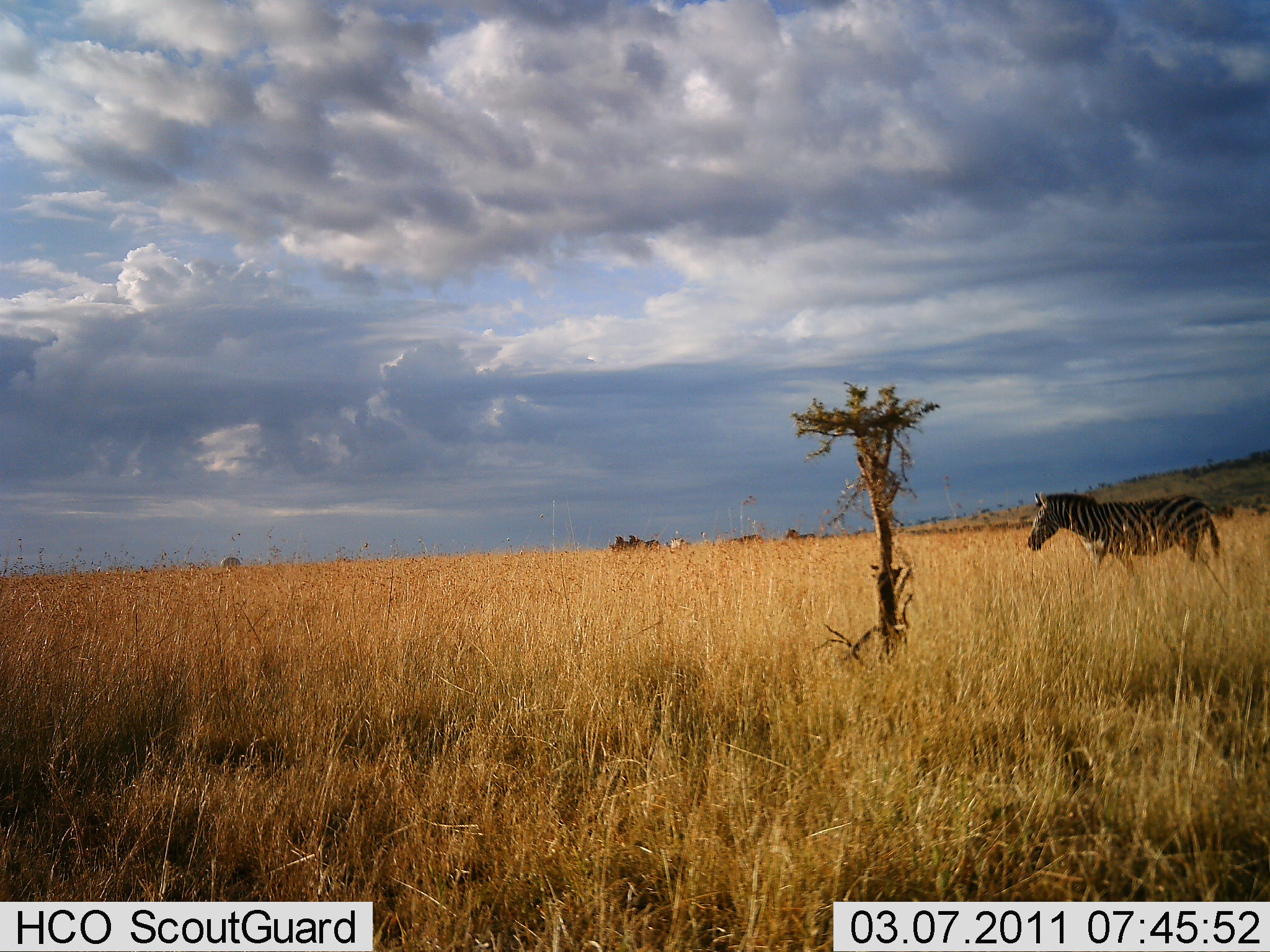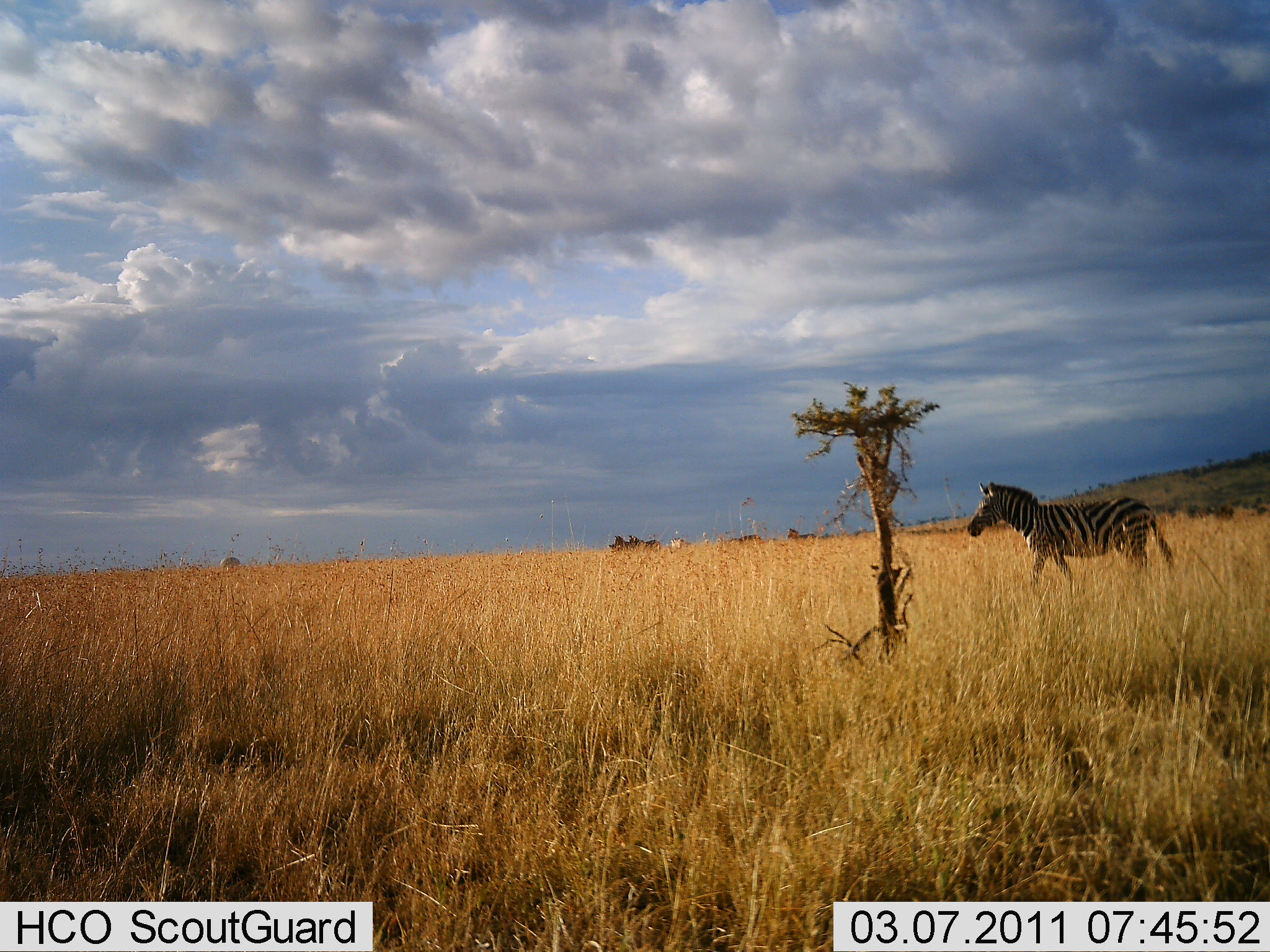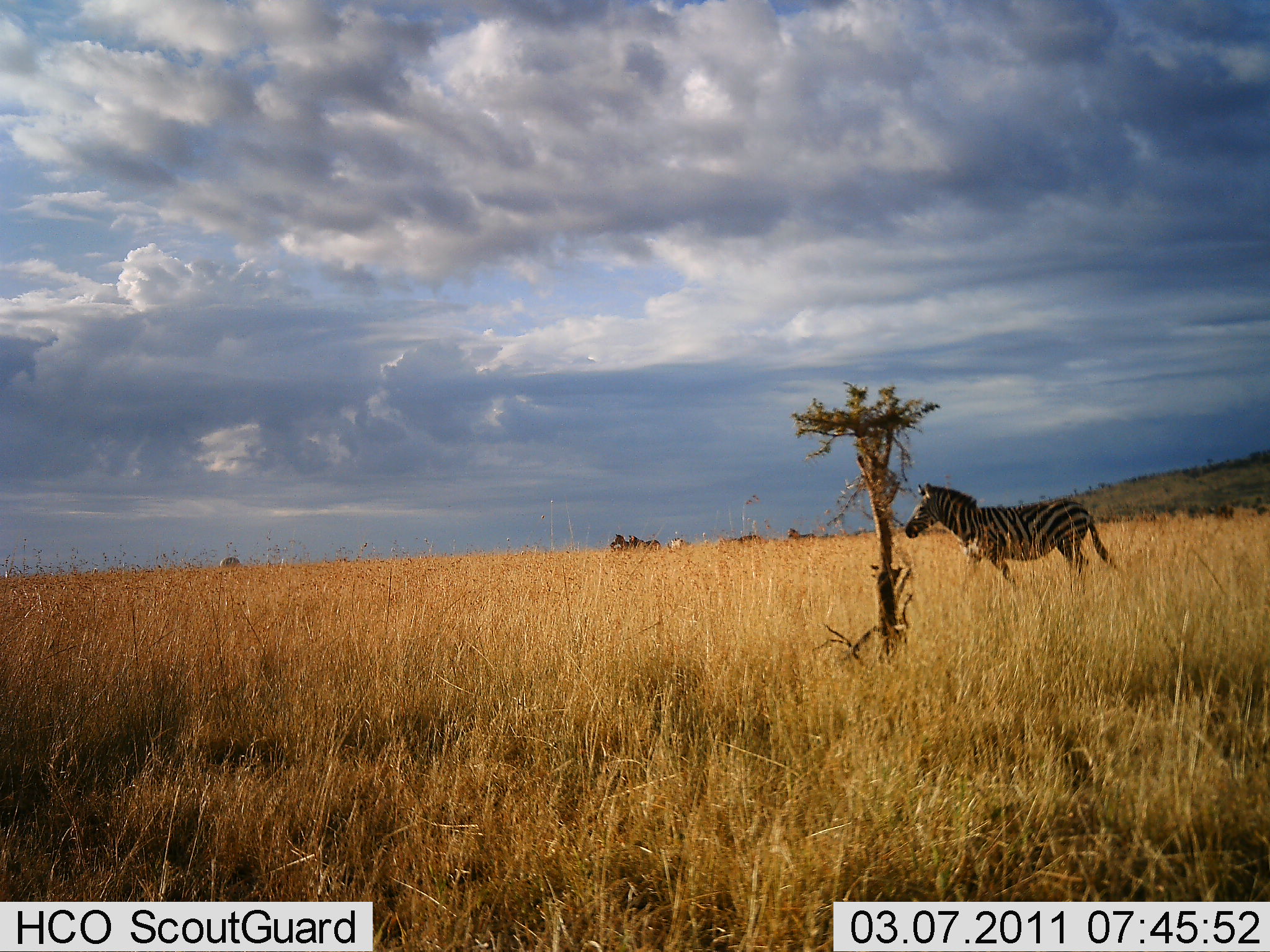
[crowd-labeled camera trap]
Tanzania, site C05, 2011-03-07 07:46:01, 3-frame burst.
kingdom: Animalia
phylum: Chordata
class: Mammalia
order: Perissodactyla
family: Equidae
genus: Equus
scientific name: Equus quagga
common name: plains zebra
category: zebra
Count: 1.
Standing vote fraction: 36%.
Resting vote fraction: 0%.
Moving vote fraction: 82%.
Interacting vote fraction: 0%.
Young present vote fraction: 0%.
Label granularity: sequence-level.